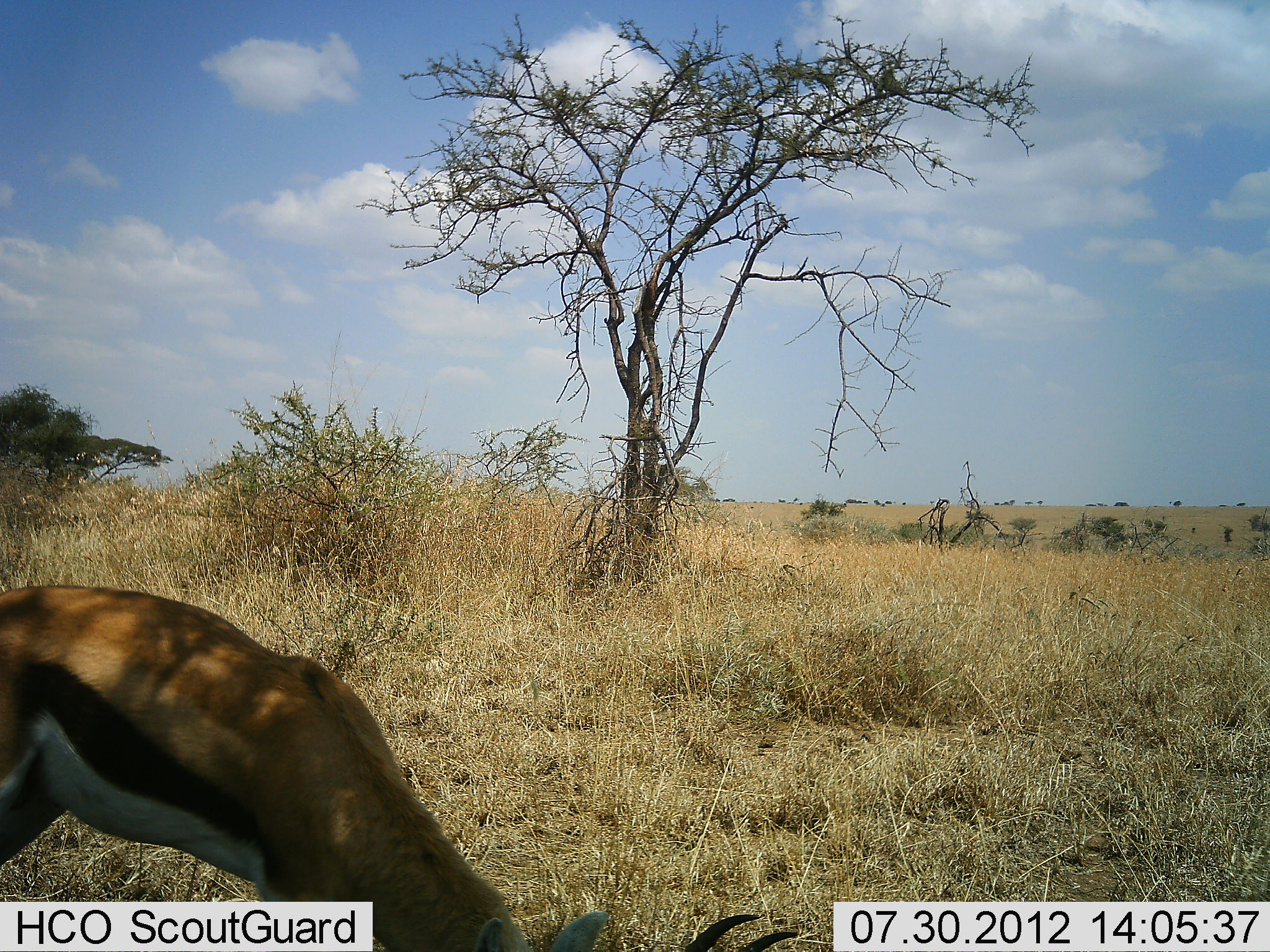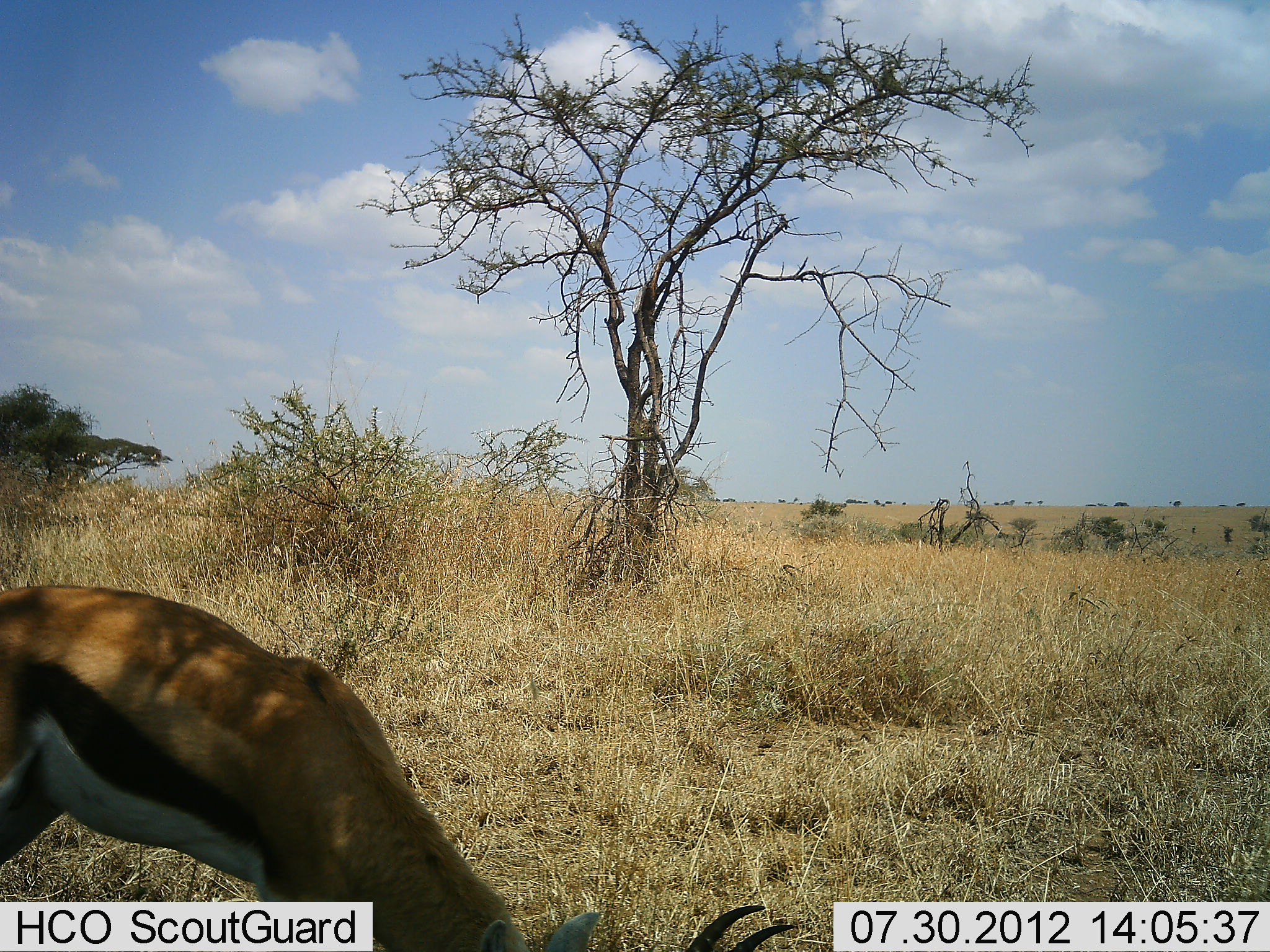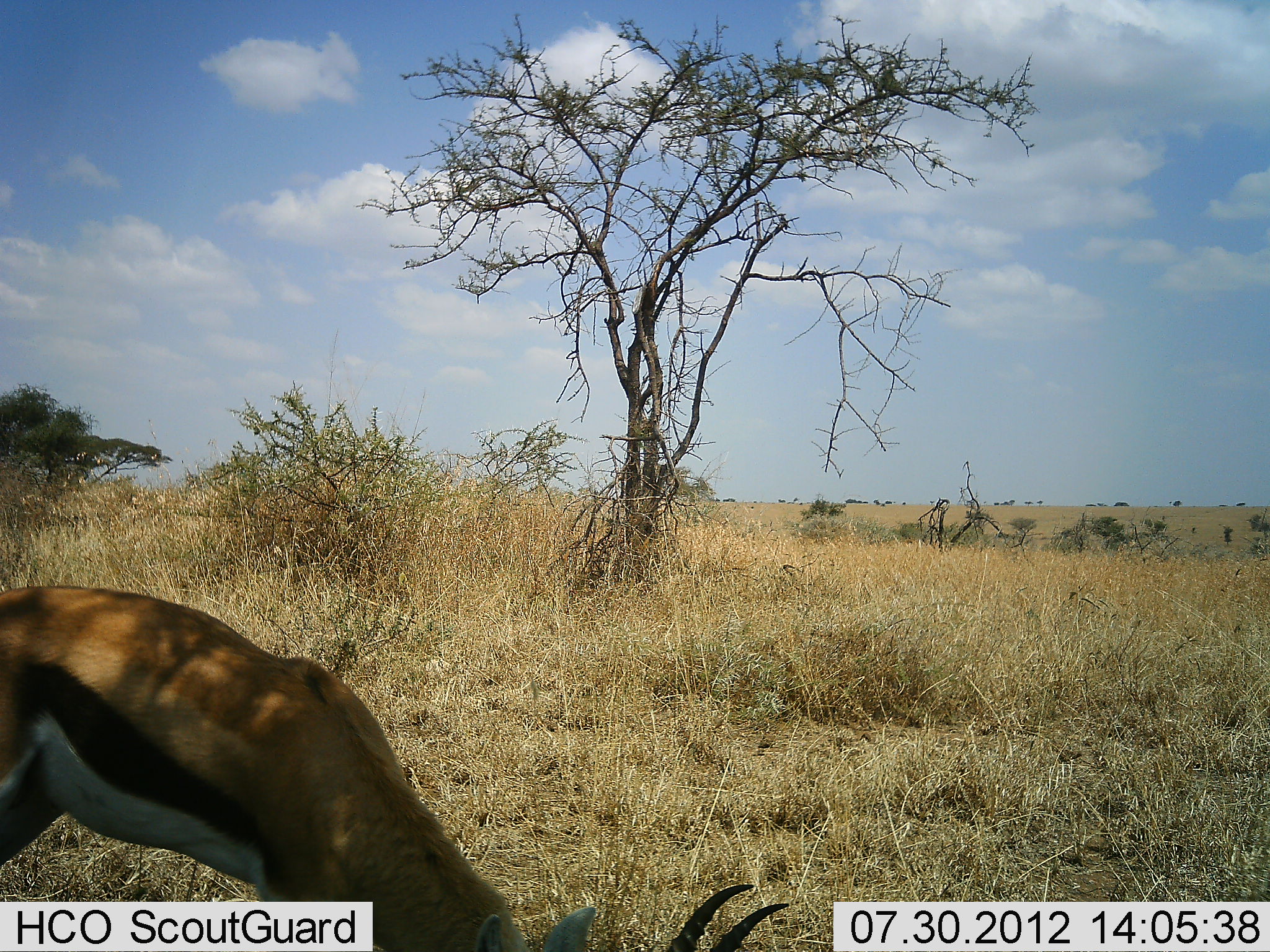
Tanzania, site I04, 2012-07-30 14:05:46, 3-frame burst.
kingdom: Animalia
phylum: Chordata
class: Mammalia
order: Artiodactyla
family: Bovidae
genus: Eudorcas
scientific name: Eudorcas thomsonii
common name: thomson's gazelle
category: gazellethomsons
Gazellethomsons (thomson's gazelle) (Eudorcas thomsonii), count 1. Behavior (volunteer vote fractions): standing 30%, resting 0%, moving 0%, interacting 0%. Young present (vote fraction): 0%. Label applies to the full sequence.